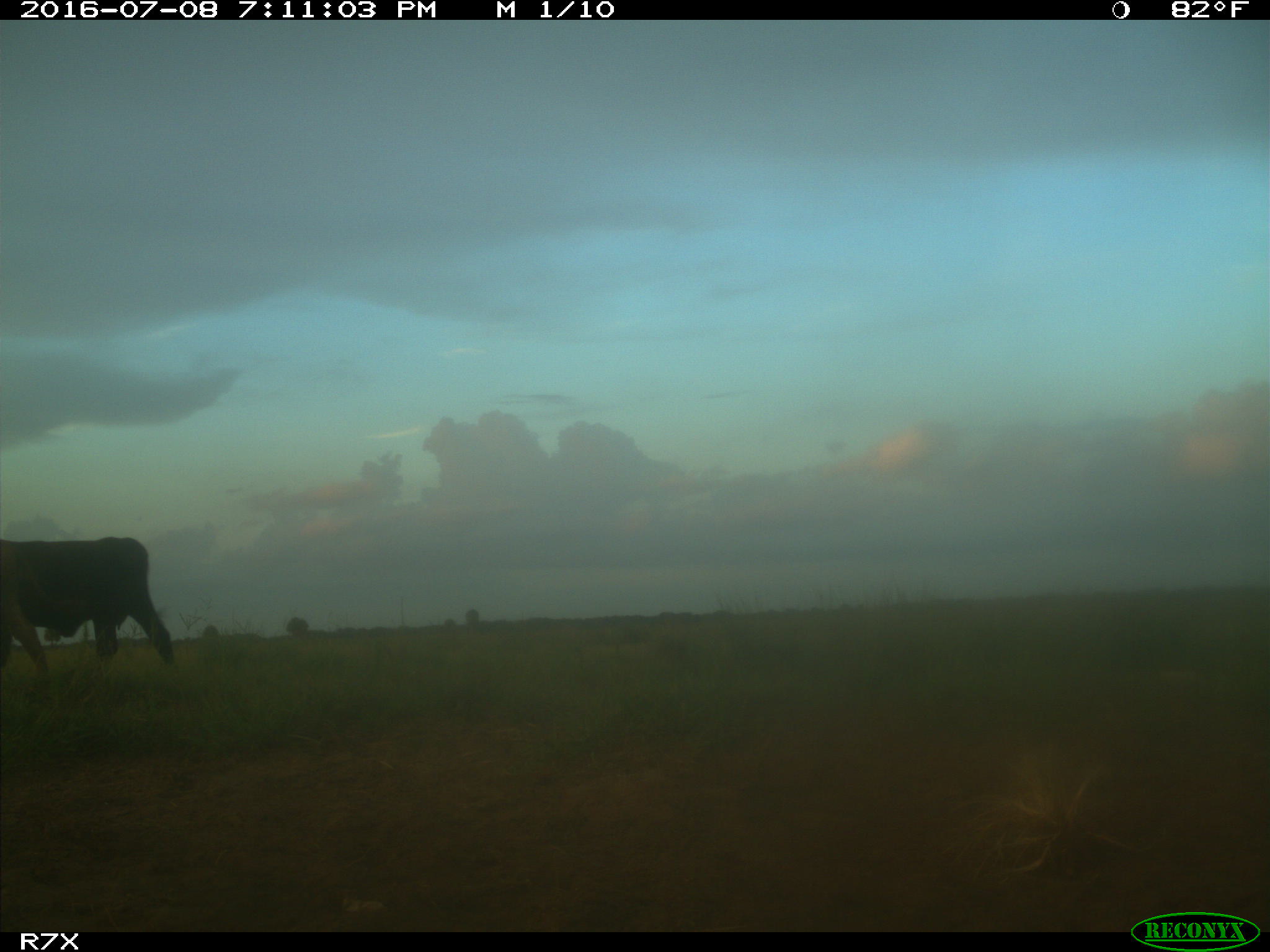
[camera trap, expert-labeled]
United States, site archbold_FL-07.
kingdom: Animalia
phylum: Chordata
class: Mammalia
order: Artiodactyla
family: Bovidae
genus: Bos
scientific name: Bos taurus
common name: domestic cow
Bos taurus (domestic cow).